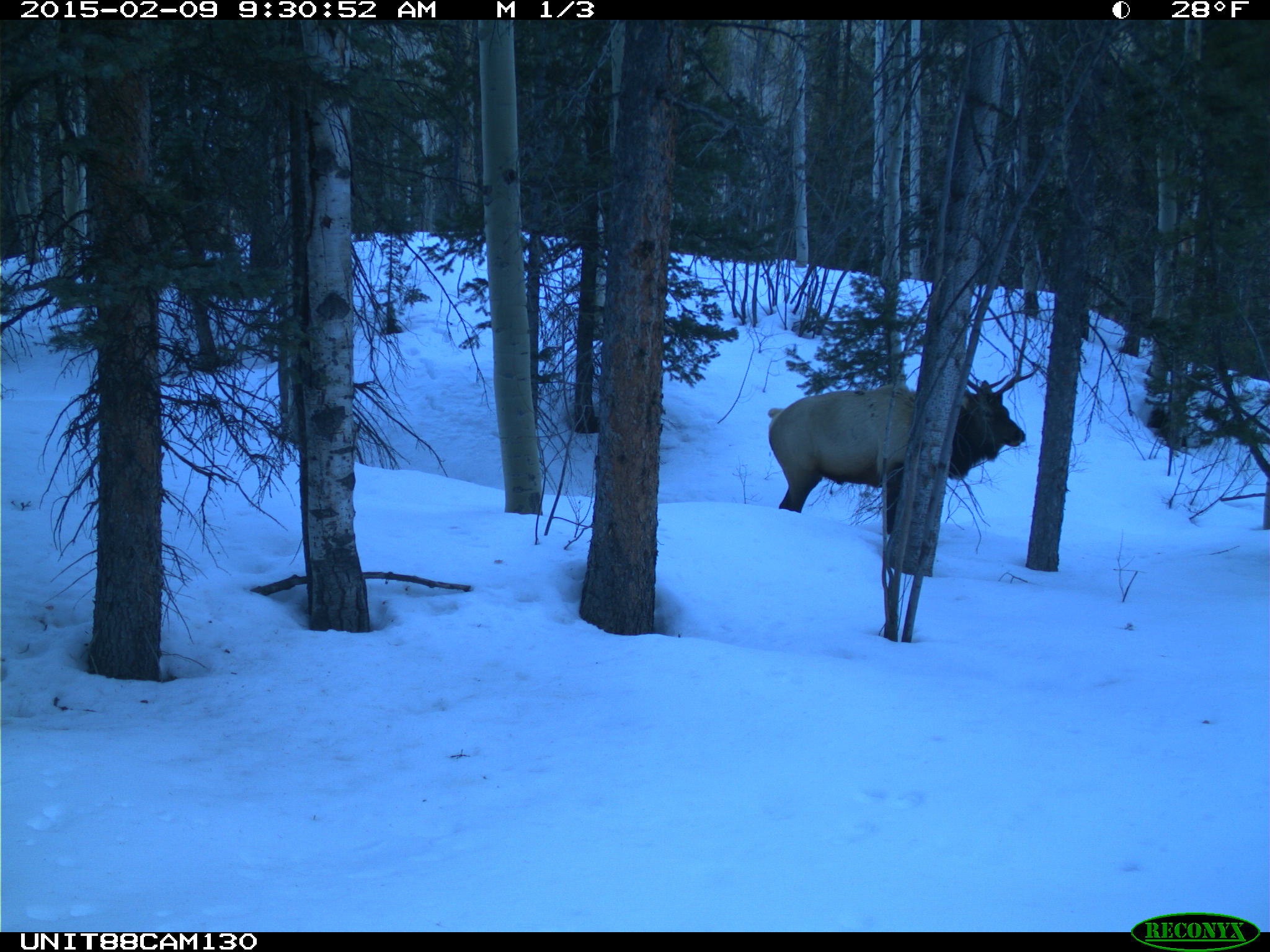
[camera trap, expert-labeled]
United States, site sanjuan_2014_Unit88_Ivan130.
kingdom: Animalia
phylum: Chordata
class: Mammalia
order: Artiodactyla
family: Cervidae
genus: Cervus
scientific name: Cervus elaphus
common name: red deer